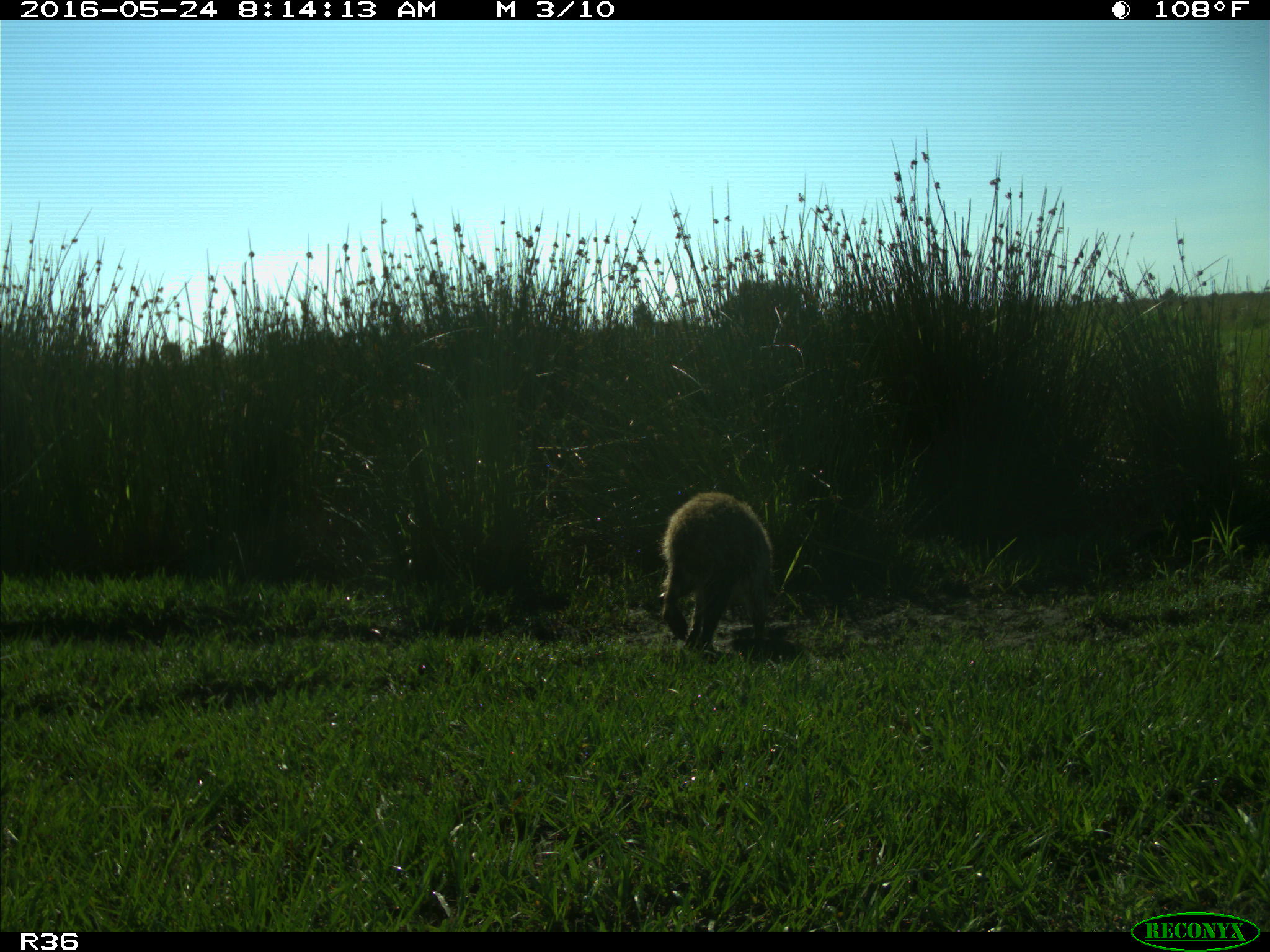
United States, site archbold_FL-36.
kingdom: Animalia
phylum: Chordata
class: Mammalia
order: Carnivora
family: Procyonidae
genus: Procyon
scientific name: Procyon lotor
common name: common raccoon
Procyon lotor (common raccoon).